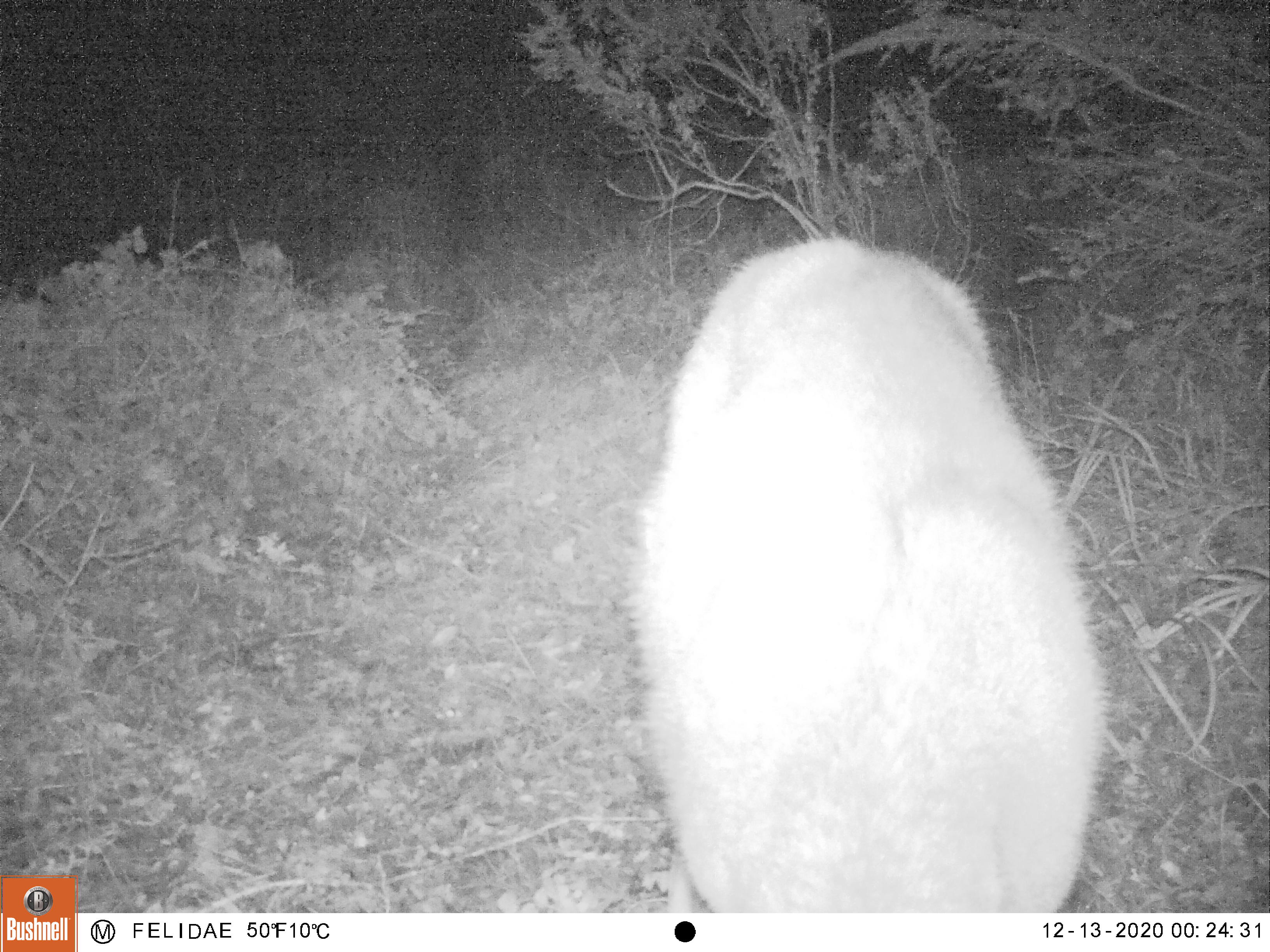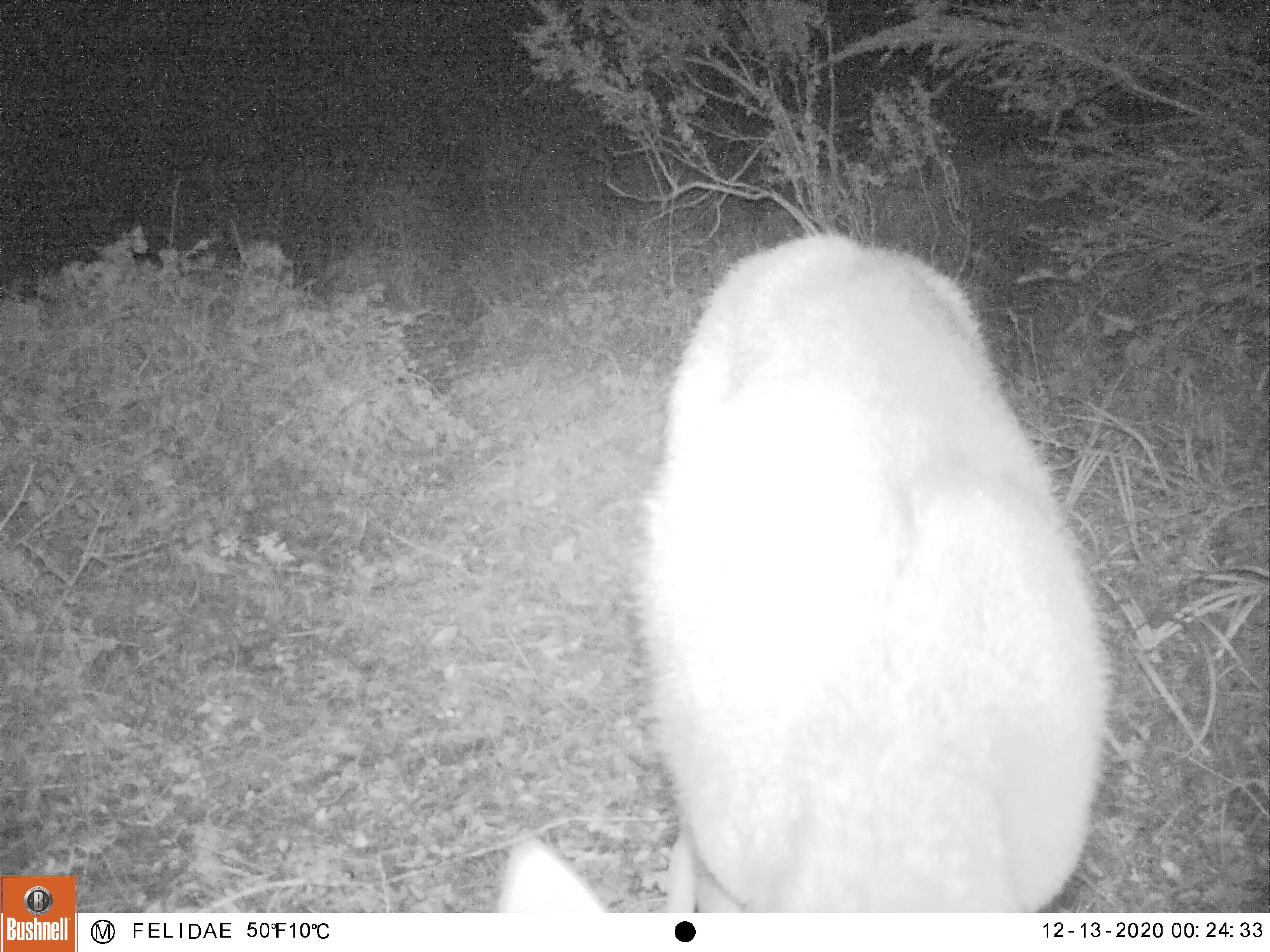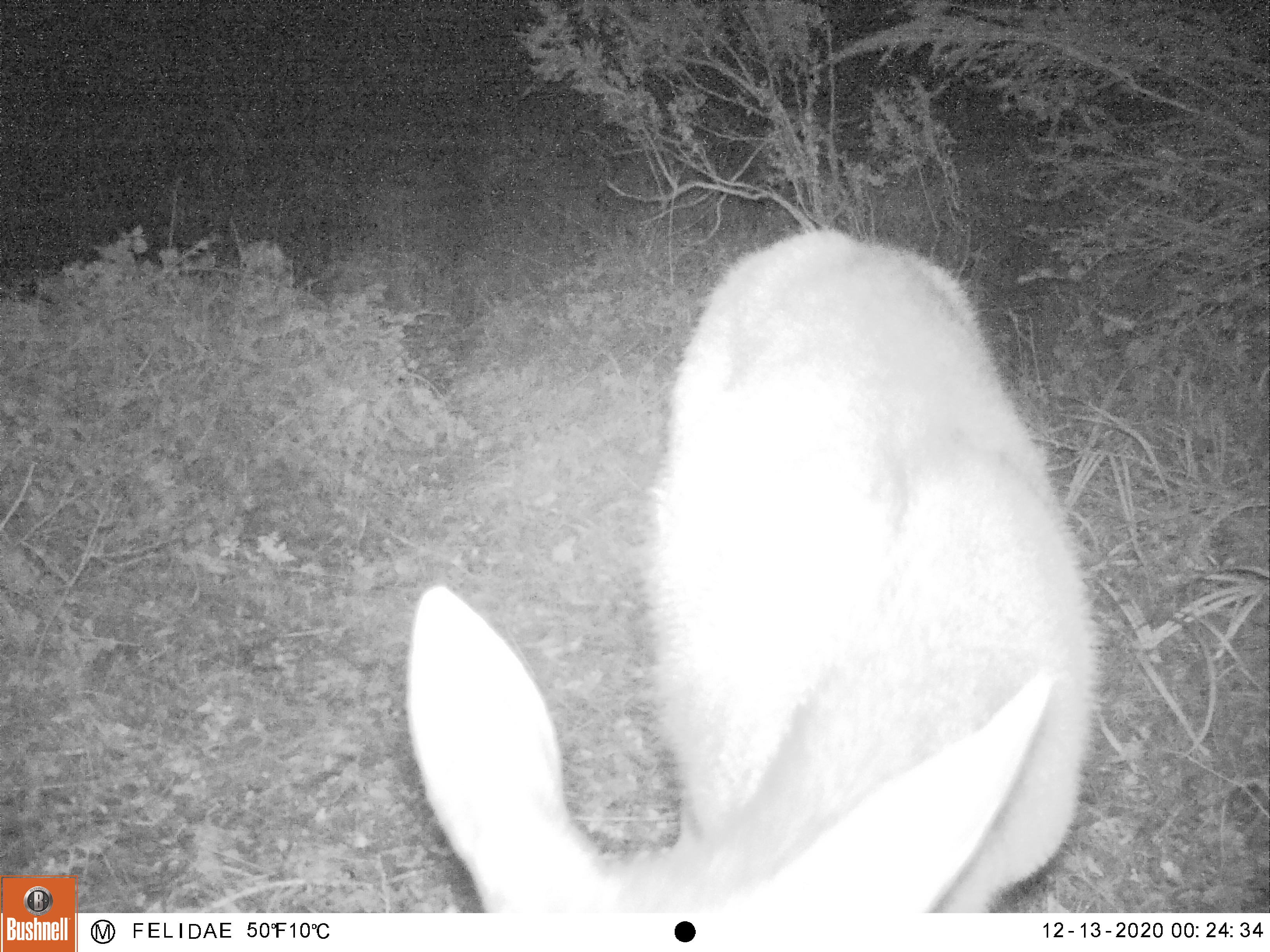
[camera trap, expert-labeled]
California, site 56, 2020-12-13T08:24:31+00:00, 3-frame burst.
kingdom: Animalia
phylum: Chordata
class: Mammalia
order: Artiodactyla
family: Cervidae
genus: Odocoileus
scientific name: Odocoileus hemionus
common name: mule deer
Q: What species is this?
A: Mule deer (Odocoileus hemionus).